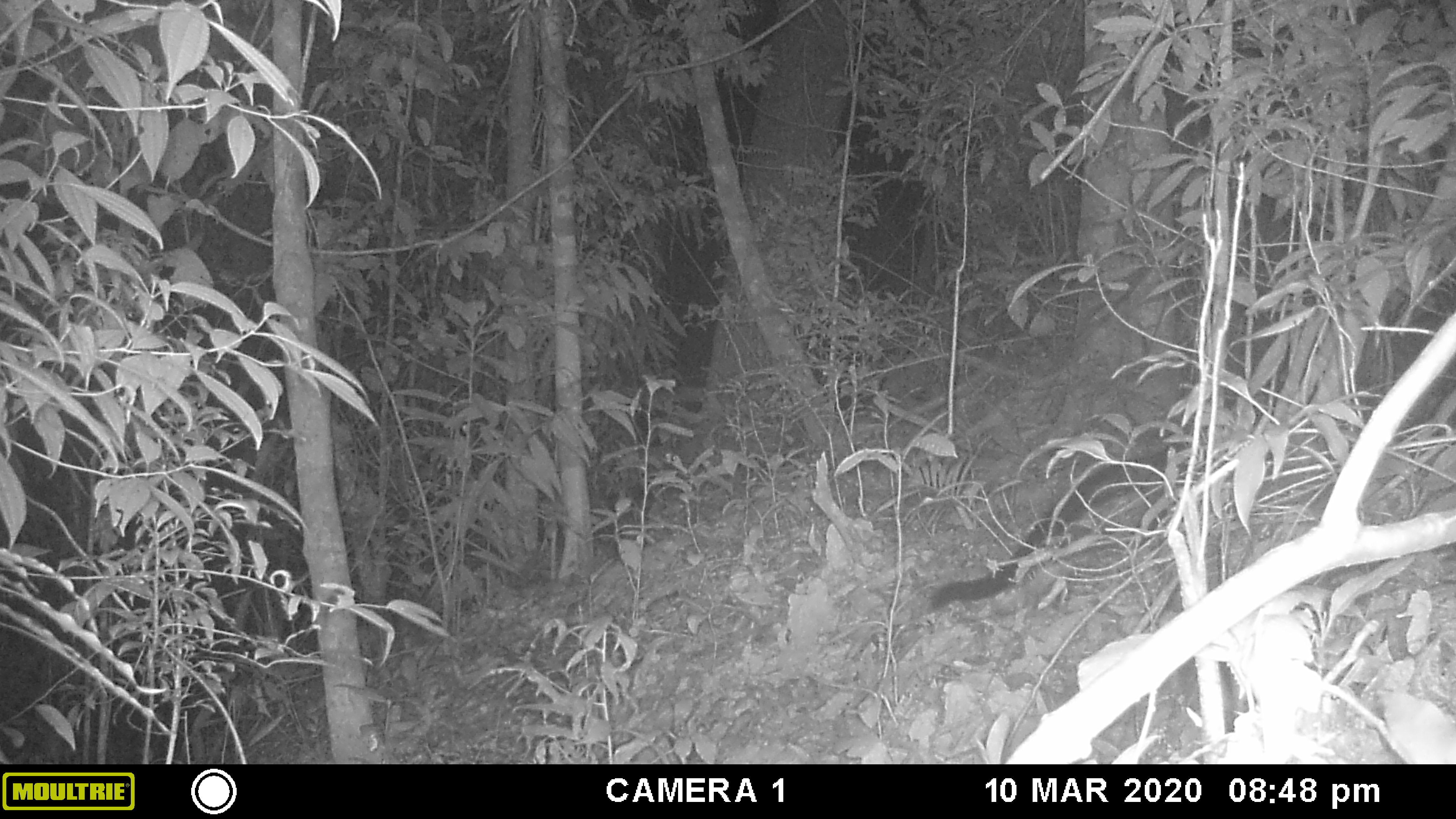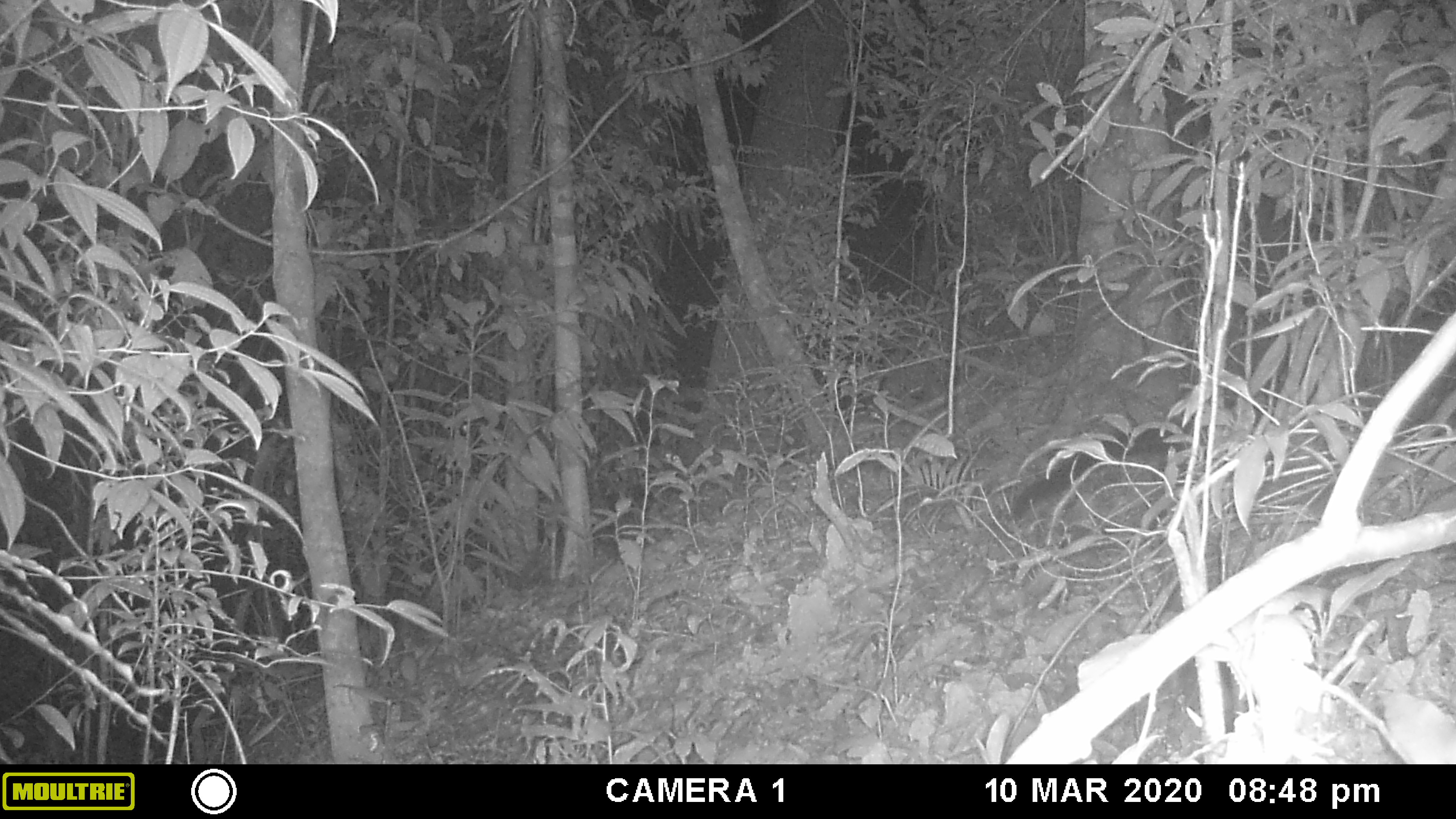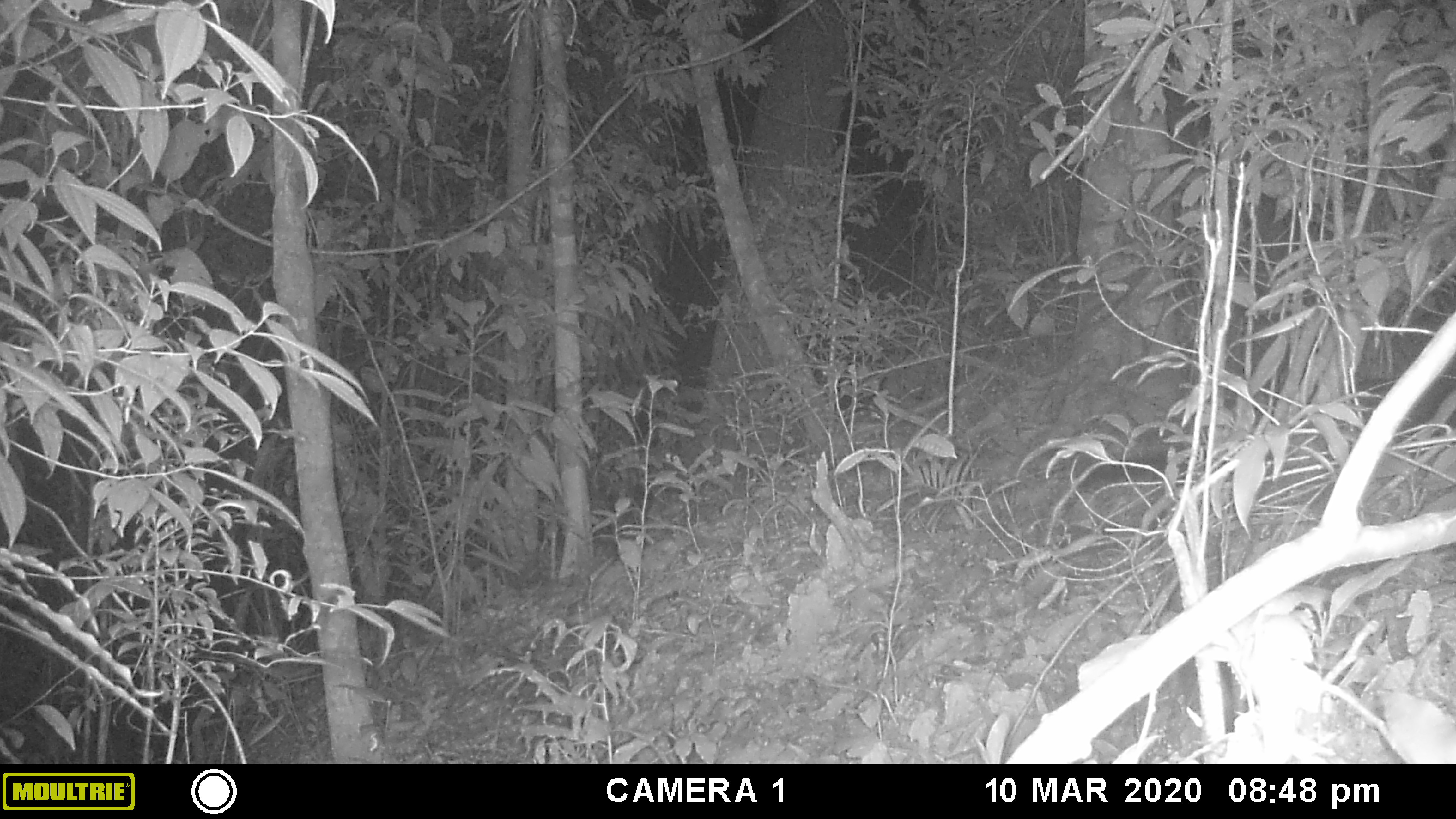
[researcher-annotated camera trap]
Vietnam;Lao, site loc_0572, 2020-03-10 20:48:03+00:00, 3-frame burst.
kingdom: Animalia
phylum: Chordata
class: Mammalia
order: Carnivora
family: Viverridae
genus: Paradoxurus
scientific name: Paradoxurus hermaphroditus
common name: common palm civet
Common palm civet (Paradoxurus hermaphroditus). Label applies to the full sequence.